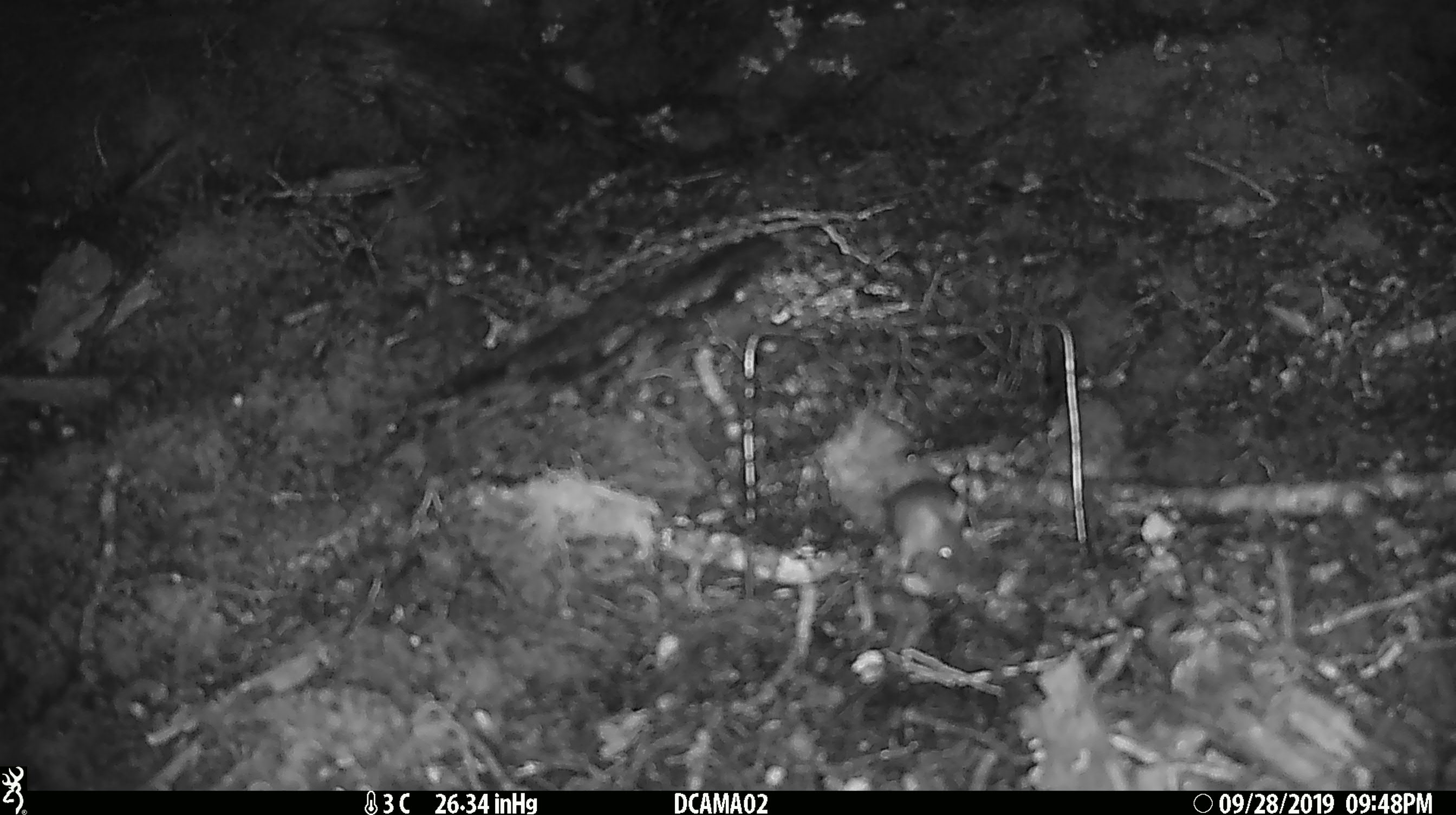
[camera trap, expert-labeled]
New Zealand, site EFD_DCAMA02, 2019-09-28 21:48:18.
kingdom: Animalia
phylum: Chordata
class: Mammalia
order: Rodentia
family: Muridae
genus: Mus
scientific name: Mus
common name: mouse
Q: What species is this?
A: Mouse (Mus).